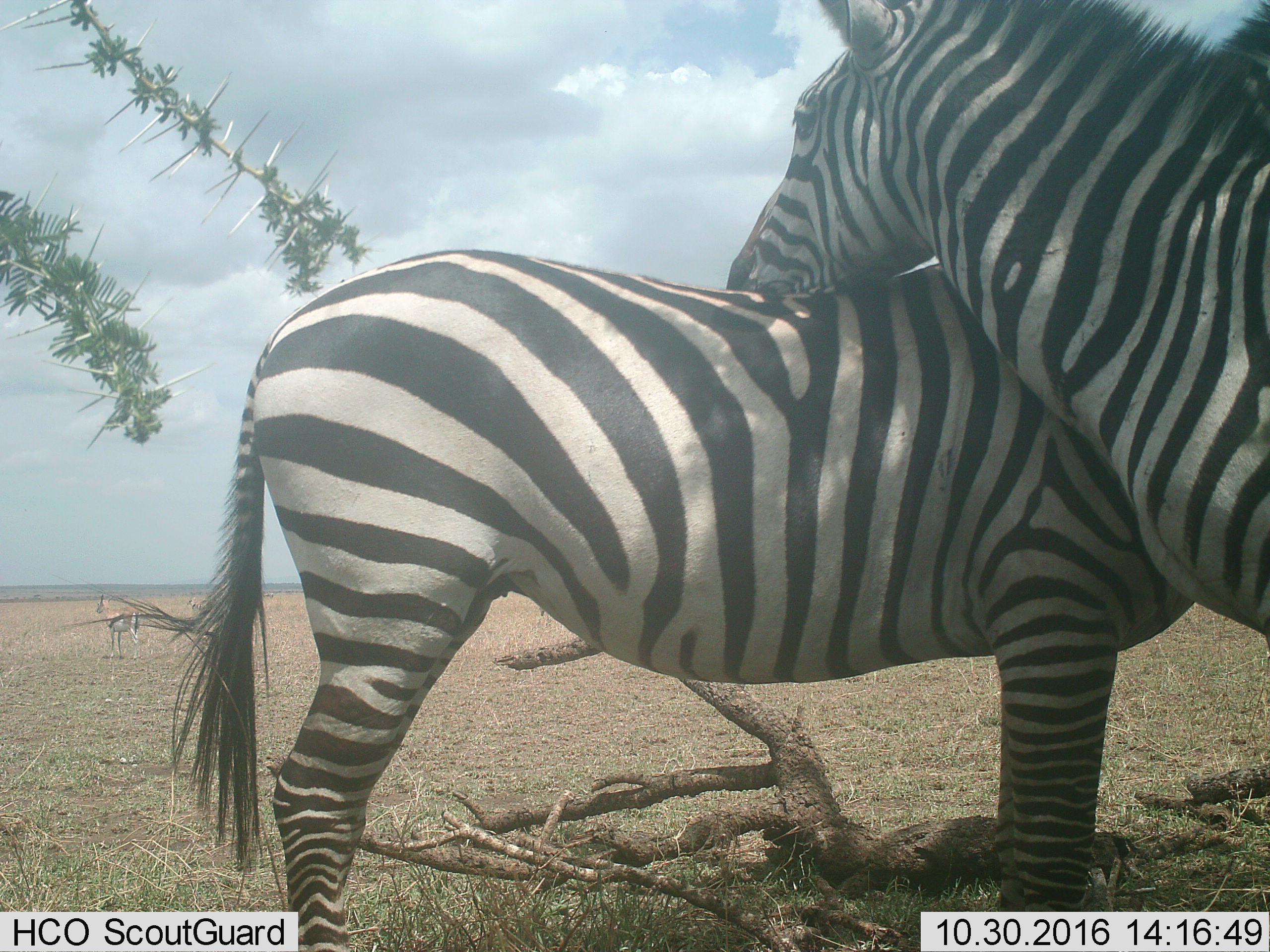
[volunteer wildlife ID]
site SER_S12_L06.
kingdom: Animalia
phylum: Chordata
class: Mammalia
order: Artiodactyla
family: Bovidae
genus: Eudorcas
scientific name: Eudorcas thomsonii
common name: thomson's gazelle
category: gazellethomsons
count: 2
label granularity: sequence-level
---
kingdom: Animalia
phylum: Chordata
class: Mammalia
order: Perissodactyla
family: Equidae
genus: Equus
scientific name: Equus quagga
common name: plains zebra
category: zebraplains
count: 2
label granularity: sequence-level